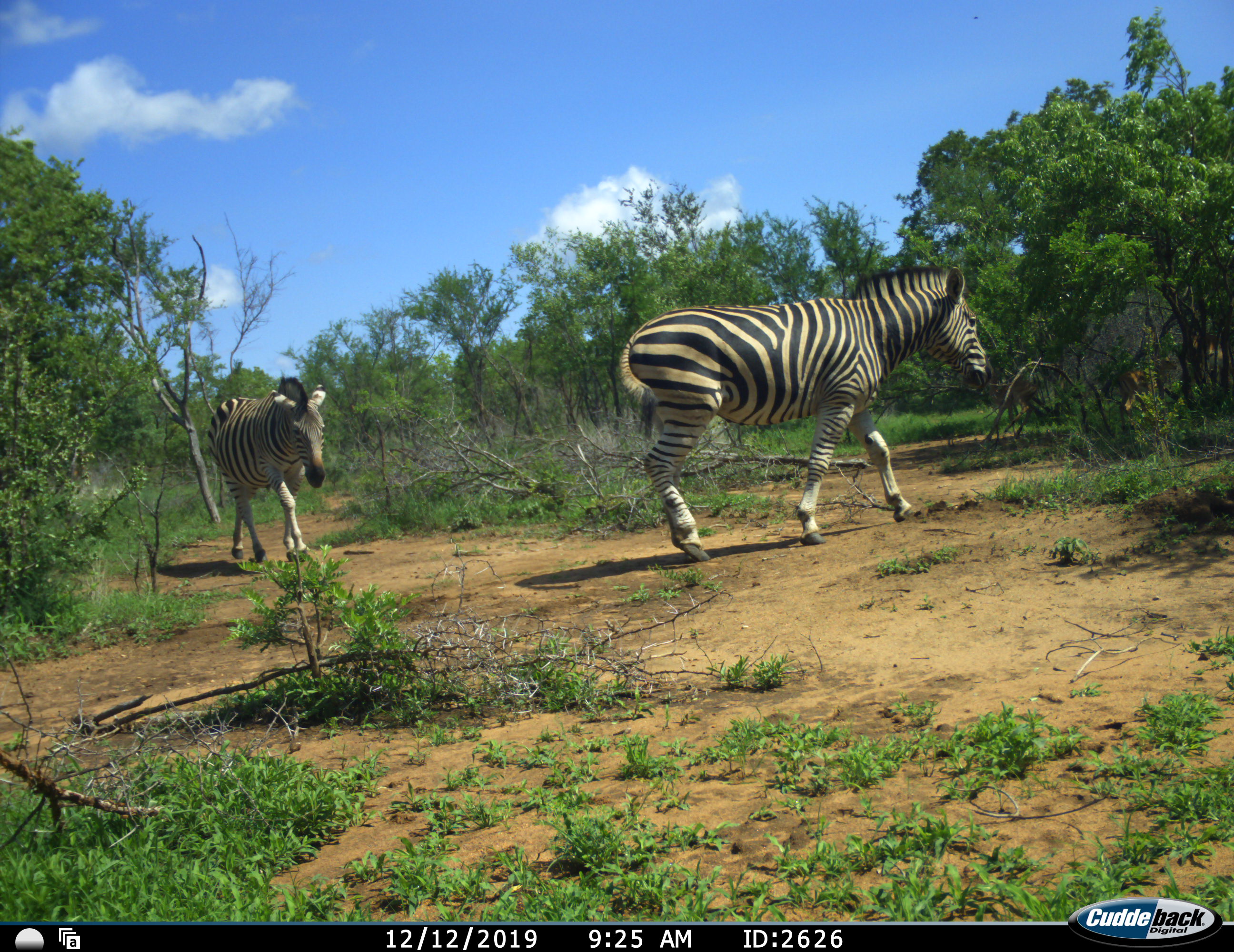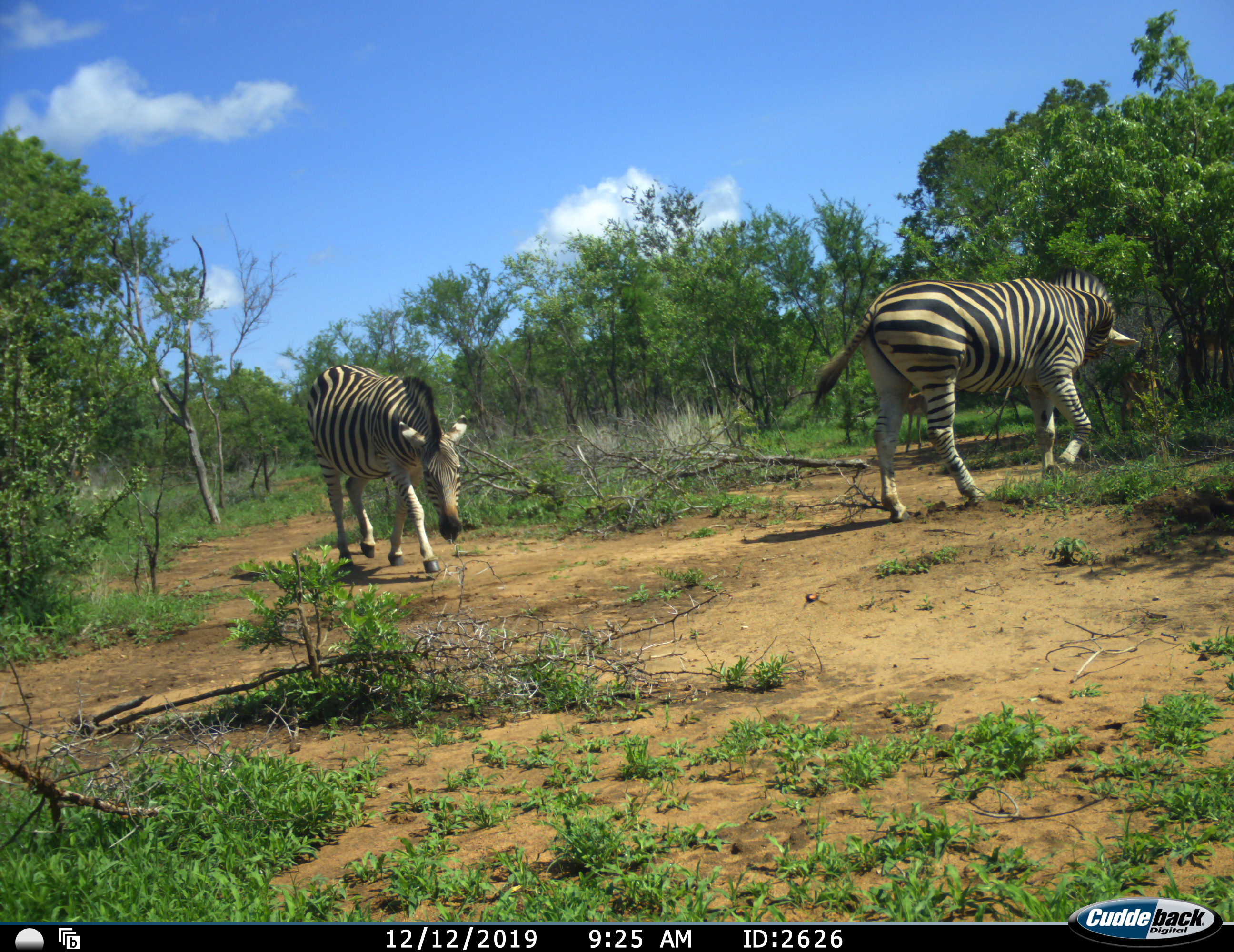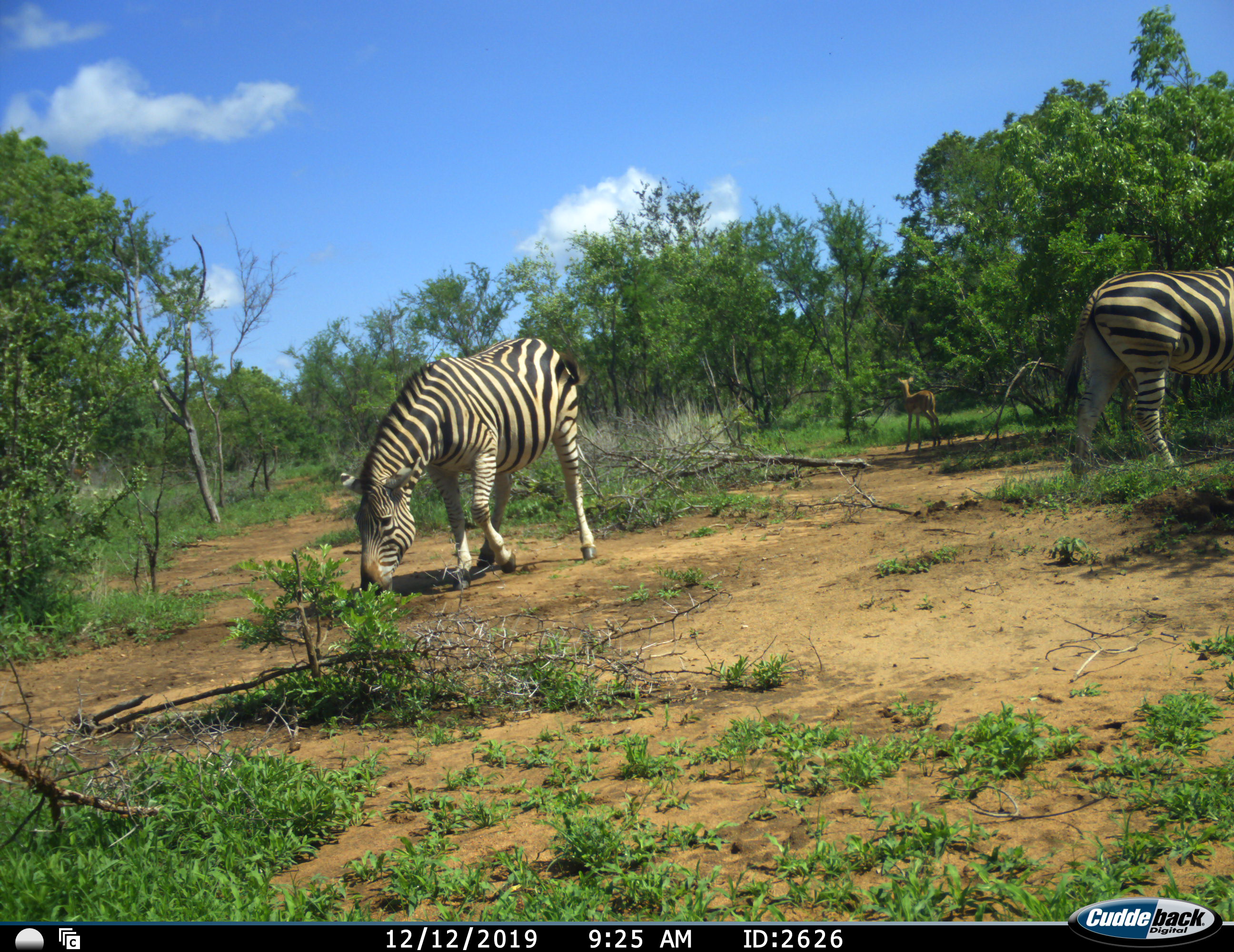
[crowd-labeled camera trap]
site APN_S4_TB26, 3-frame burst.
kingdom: Animalia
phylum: Chordata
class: Mammalia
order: Perissodactyla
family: Equidae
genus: Equus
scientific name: Equus quagga burchellii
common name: burchell's zebra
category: zebraburchells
Zebraburchells (burchell's zebra) (Equus quagga burchellii), count 2. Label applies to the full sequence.